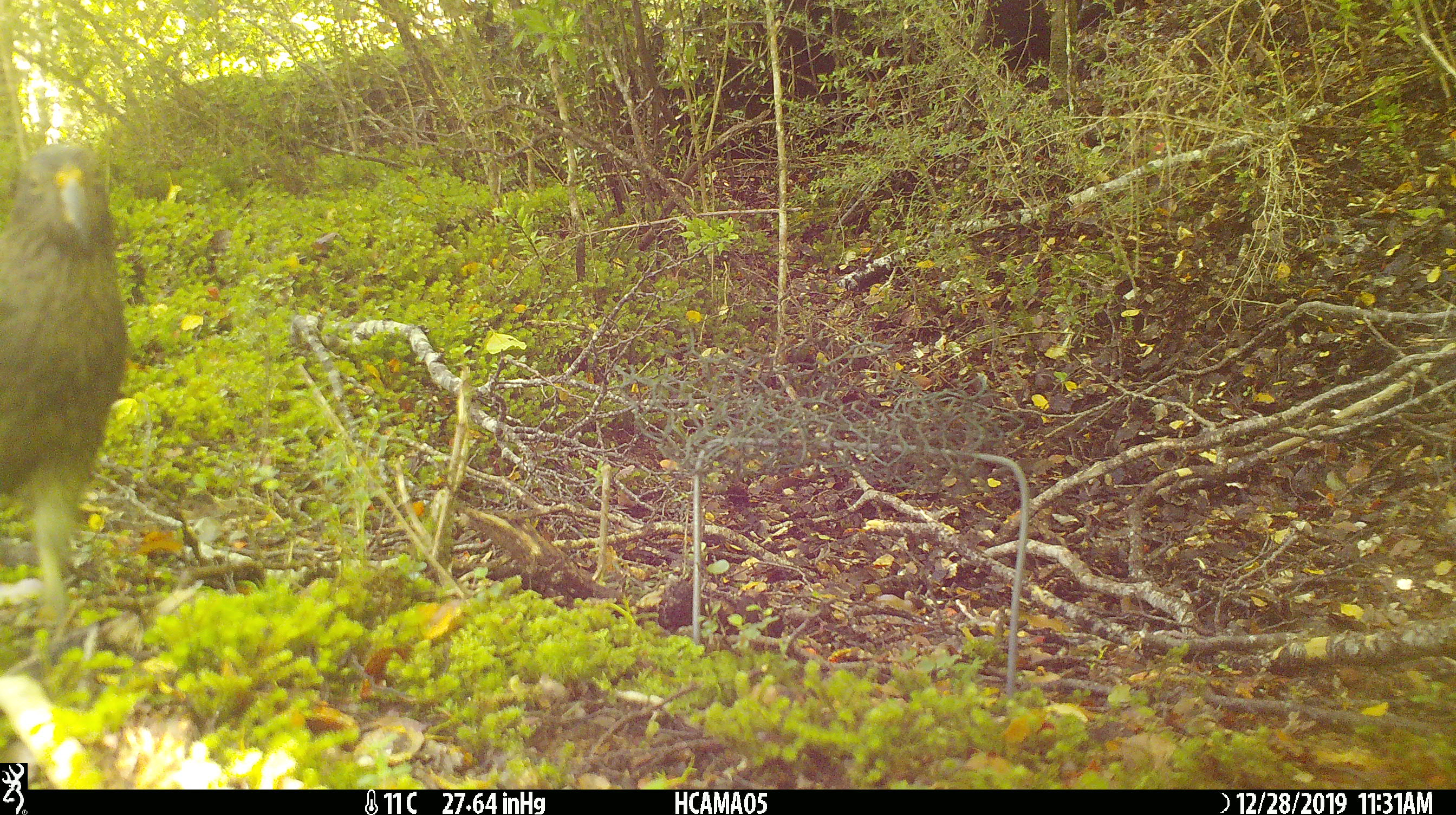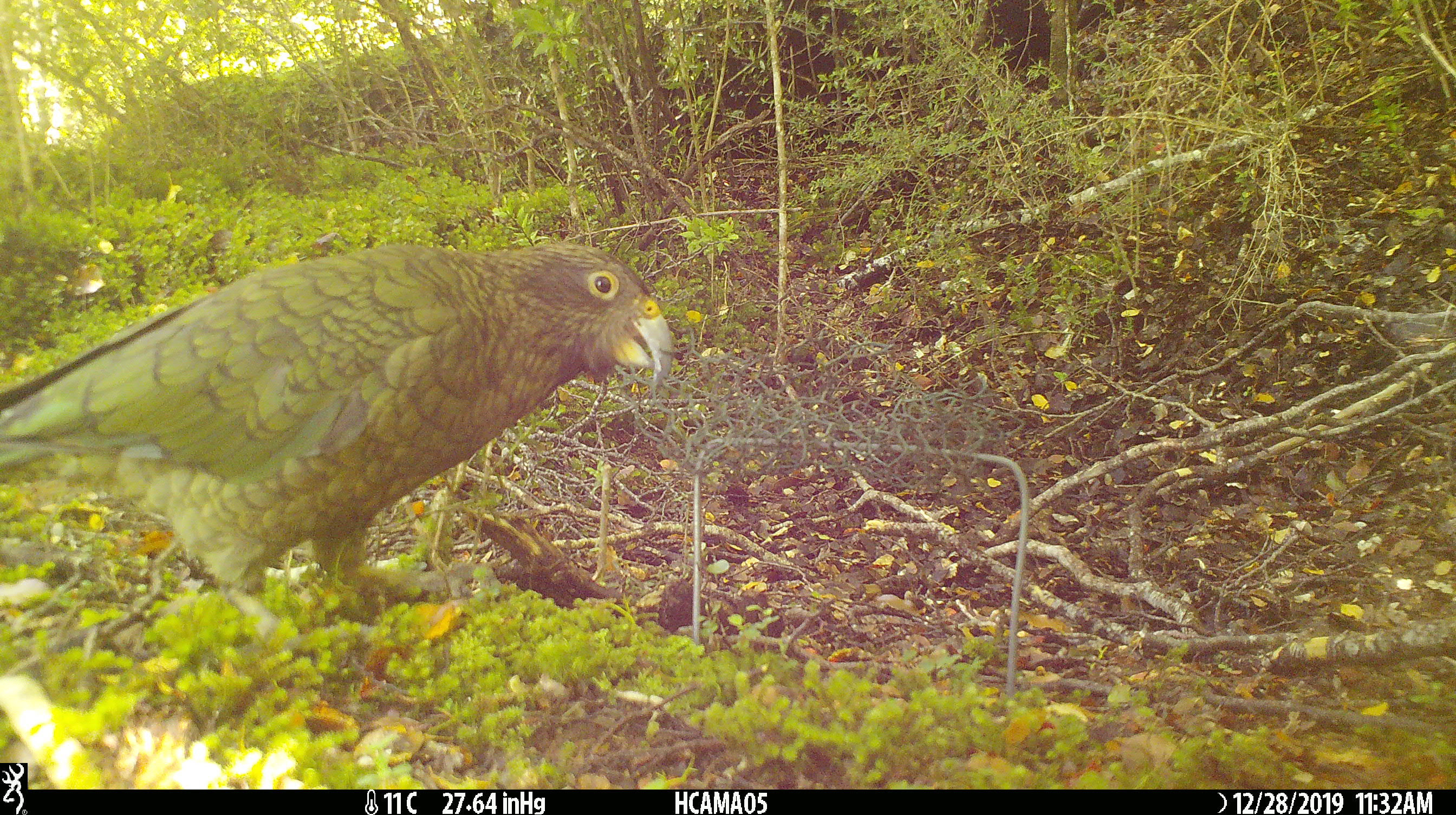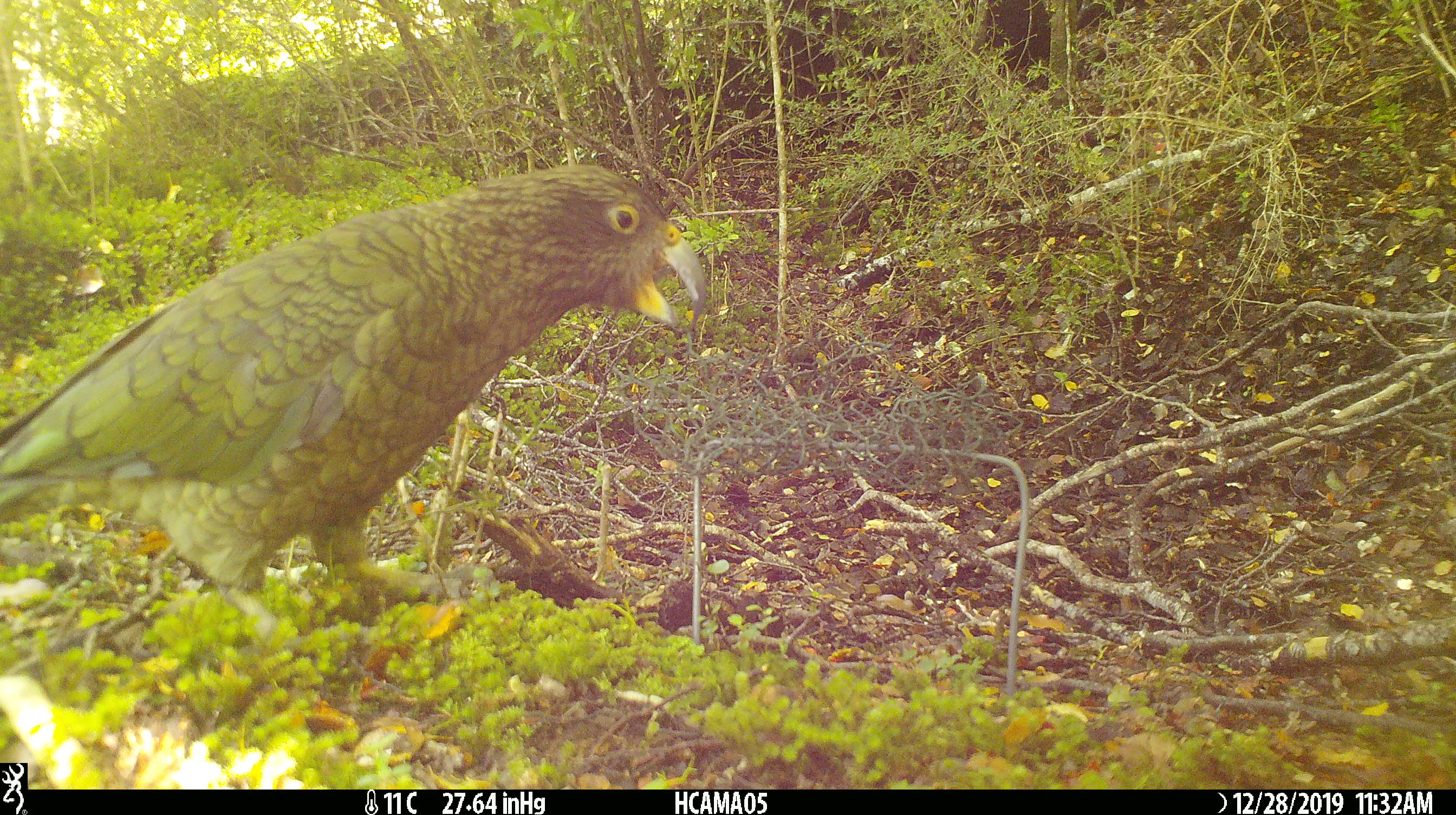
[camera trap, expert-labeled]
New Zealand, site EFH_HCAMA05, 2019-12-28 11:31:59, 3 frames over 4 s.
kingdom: Animalia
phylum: Chordata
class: Aves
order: Psittaciformes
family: Strigopidae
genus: Nestor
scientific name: Nestor notabilis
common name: kea